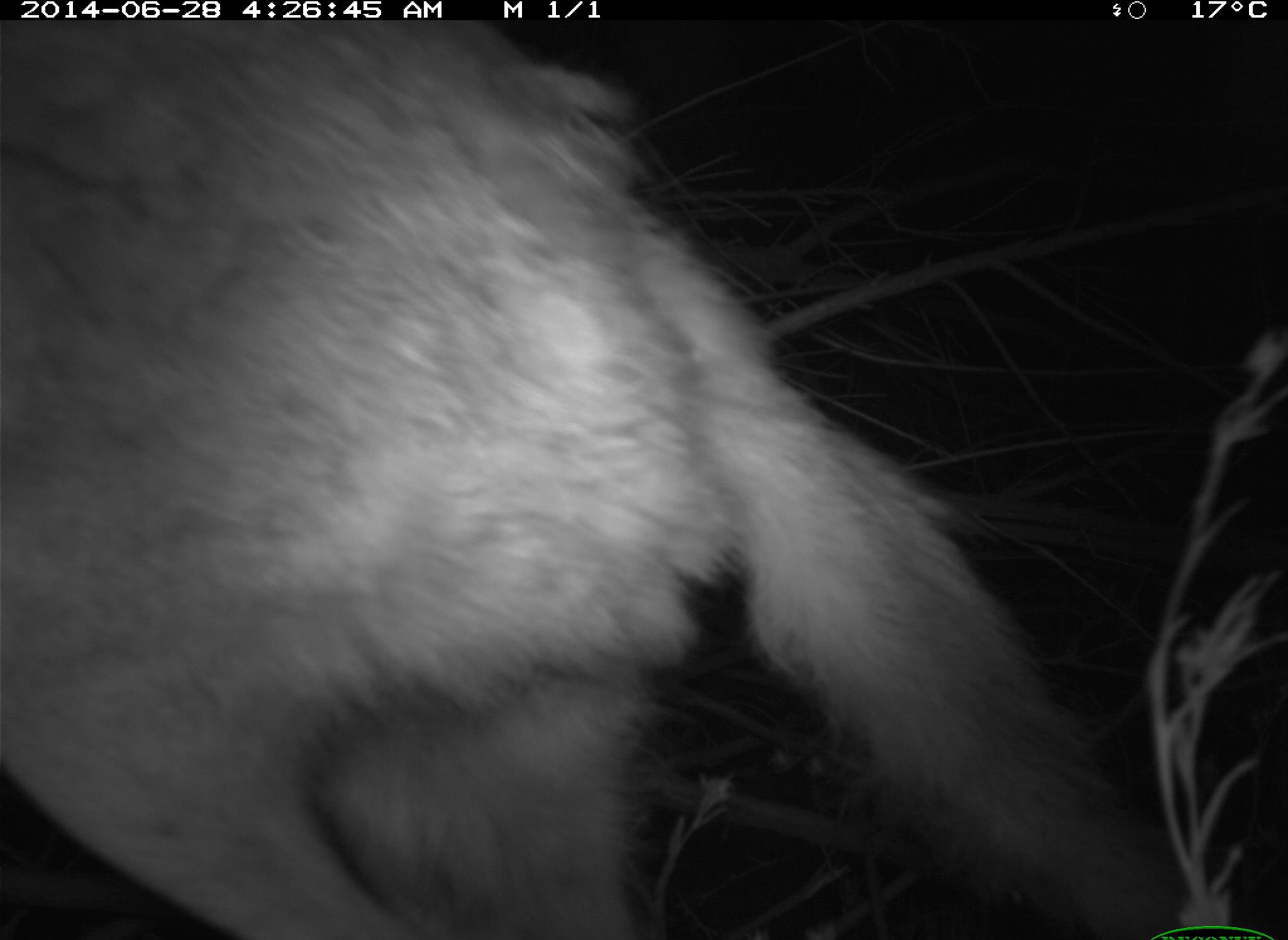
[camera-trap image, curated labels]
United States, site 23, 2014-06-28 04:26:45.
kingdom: Animalia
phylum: Chordata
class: Mammalia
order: Carnivora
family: Canidae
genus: Canis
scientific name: Canis latrans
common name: coyote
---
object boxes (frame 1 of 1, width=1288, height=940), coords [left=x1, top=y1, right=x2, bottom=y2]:
coyote: [left=0, top=11, right=1189, bottom=940]